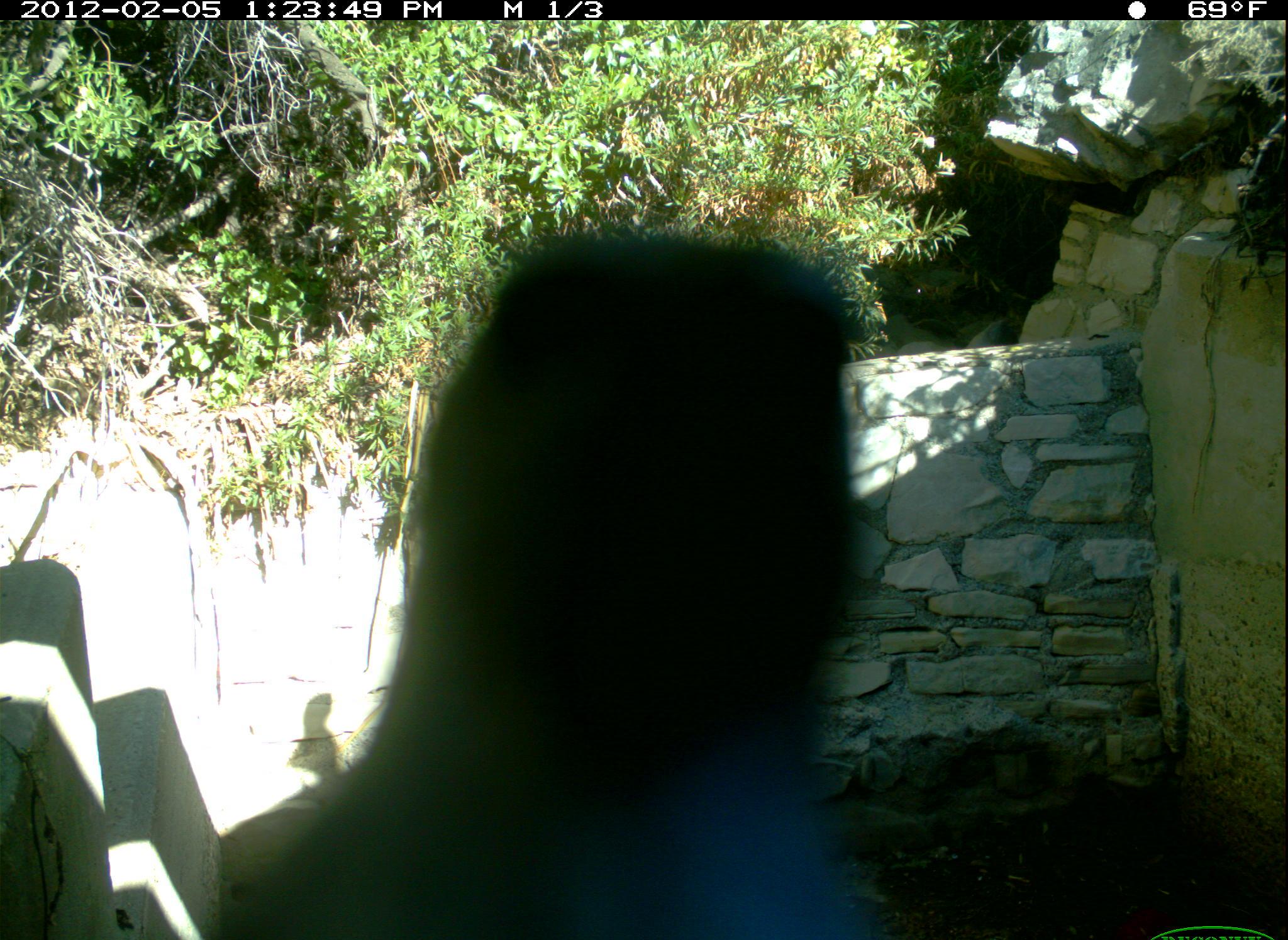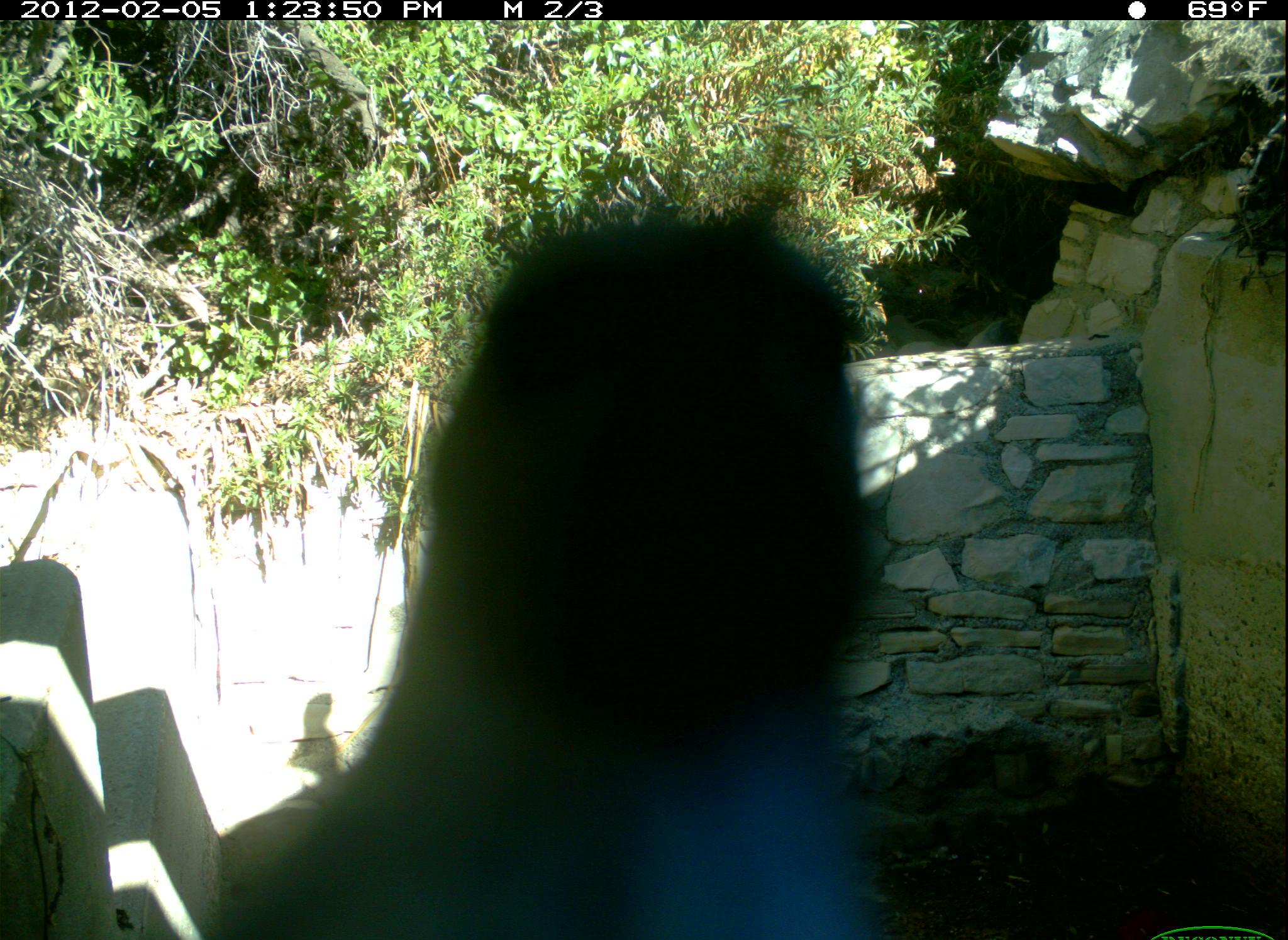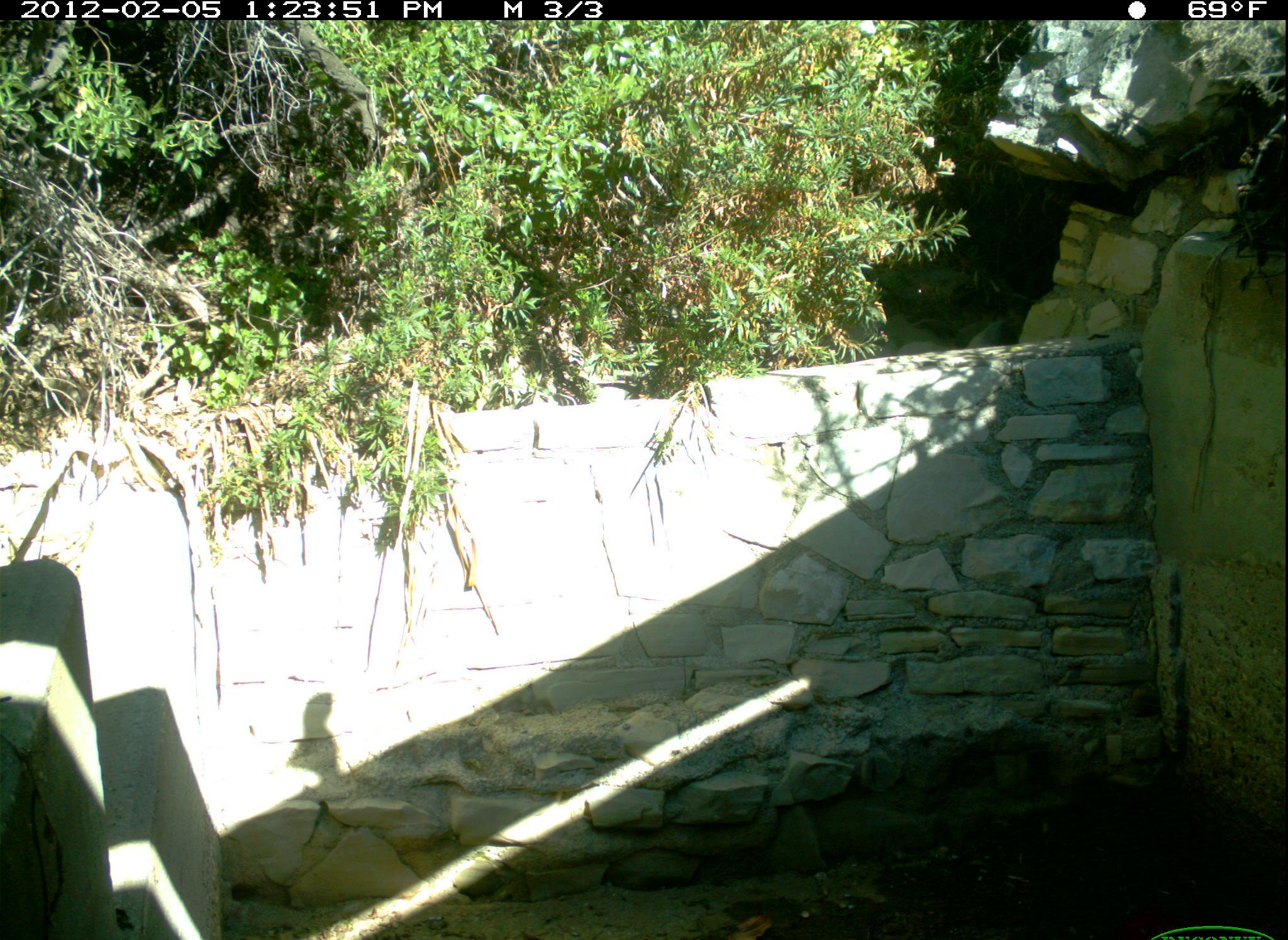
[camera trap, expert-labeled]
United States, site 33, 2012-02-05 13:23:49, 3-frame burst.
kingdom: Animalia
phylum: Chordata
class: Aves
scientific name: Aves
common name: bird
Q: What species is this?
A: Bird (Aves).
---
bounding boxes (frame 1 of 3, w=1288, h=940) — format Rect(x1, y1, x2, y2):
bird: Rect(205, 218, 907, 940)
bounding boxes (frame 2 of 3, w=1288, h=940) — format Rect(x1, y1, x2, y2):
bird: Rect(216, 127, 906, 940)